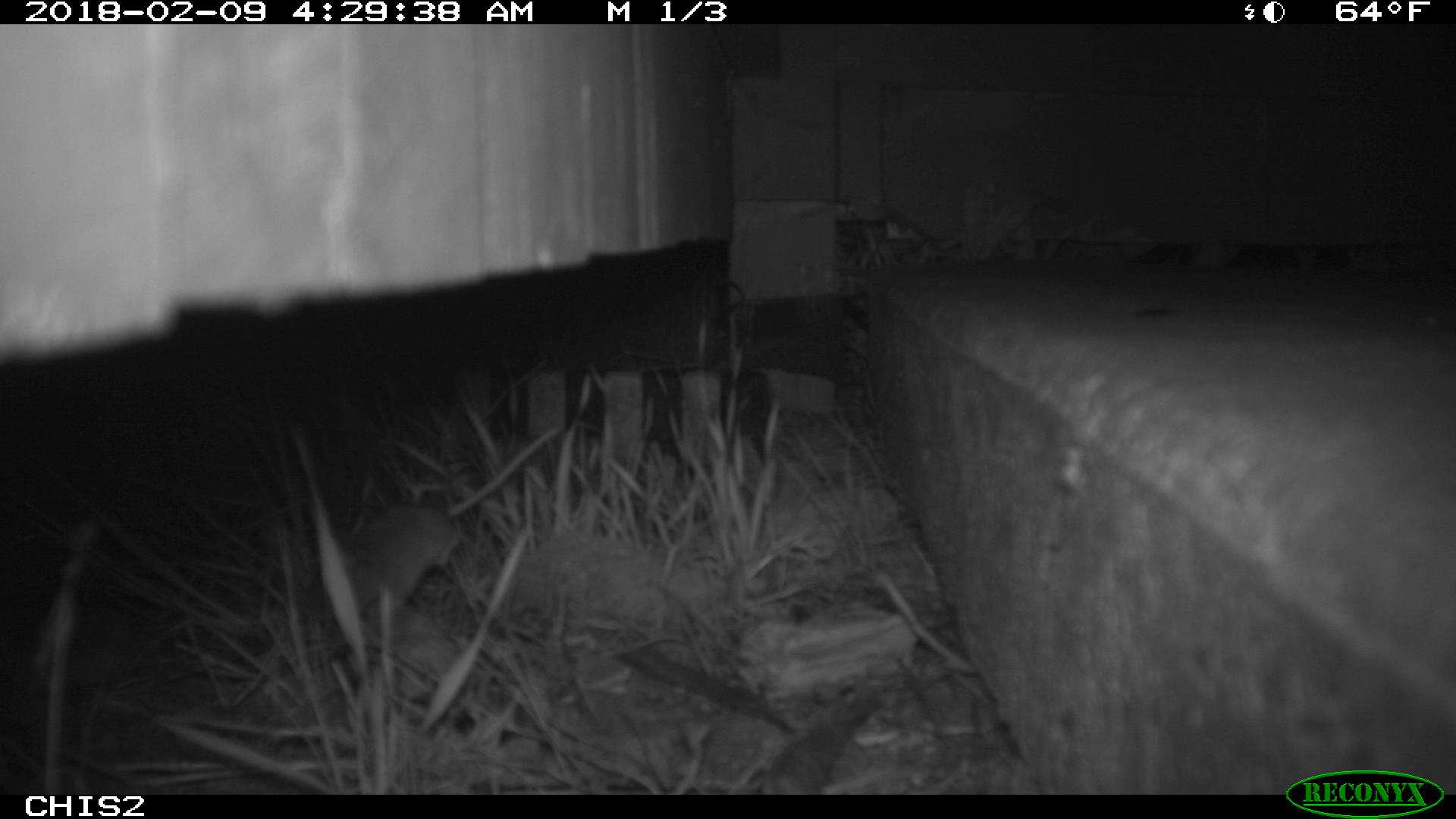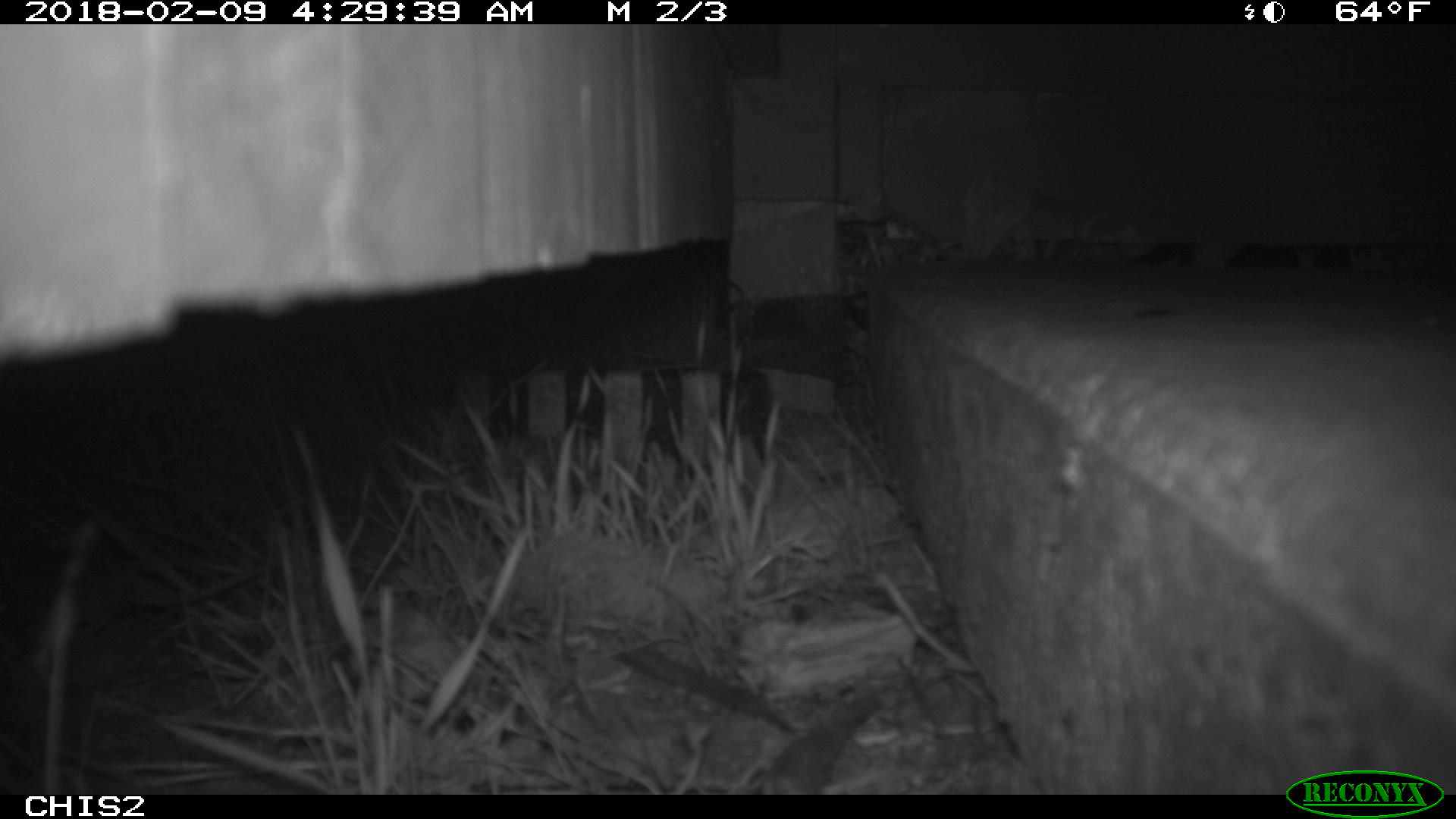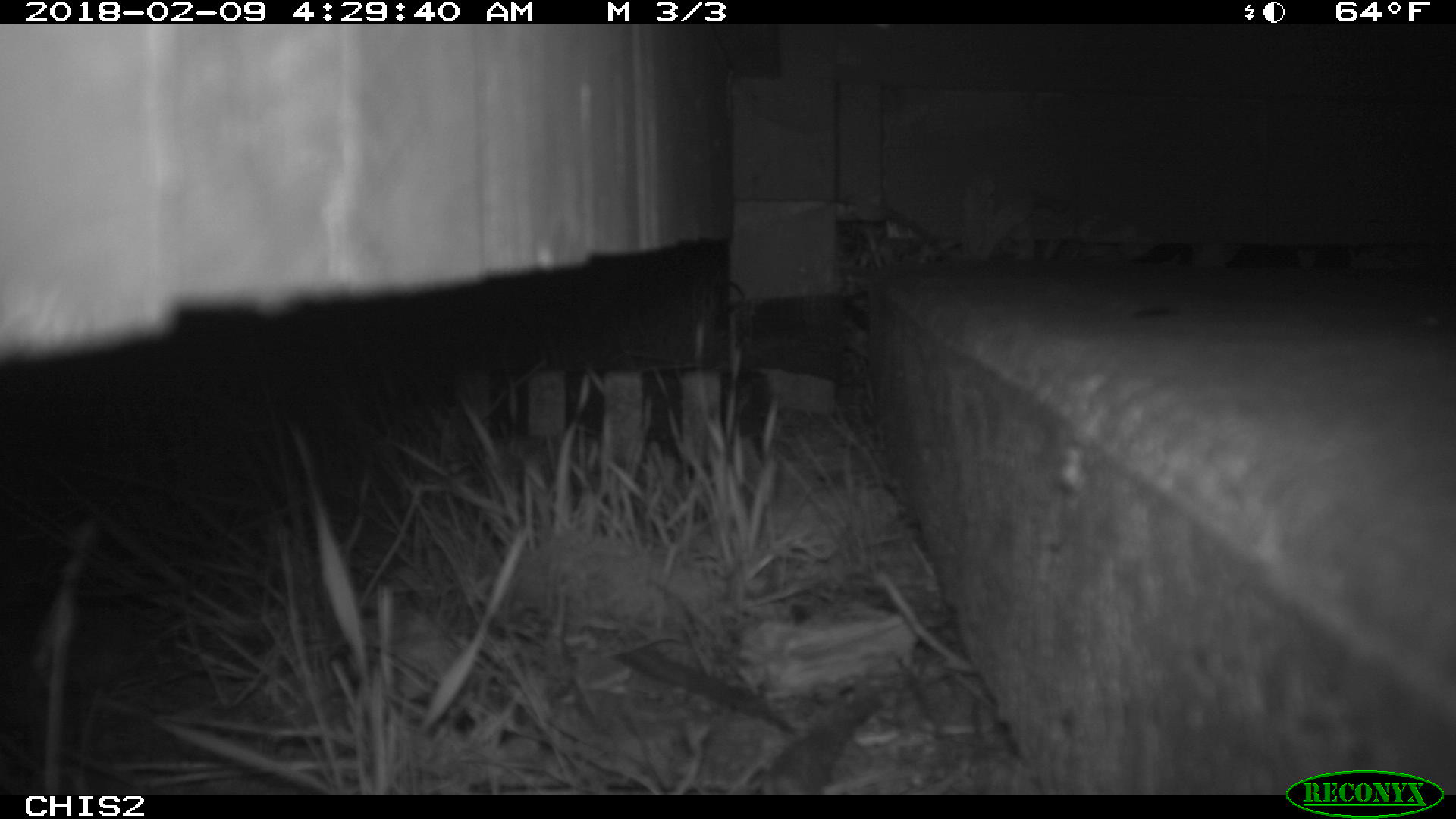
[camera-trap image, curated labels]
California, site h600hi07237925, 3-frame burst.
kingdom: Animalia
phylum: Chordata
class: Mammalia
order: Rodentia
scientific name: Rodentia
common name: rodent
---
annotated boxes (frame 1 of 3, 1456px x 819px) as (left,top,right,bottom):
rodent: (321,428,560,656)